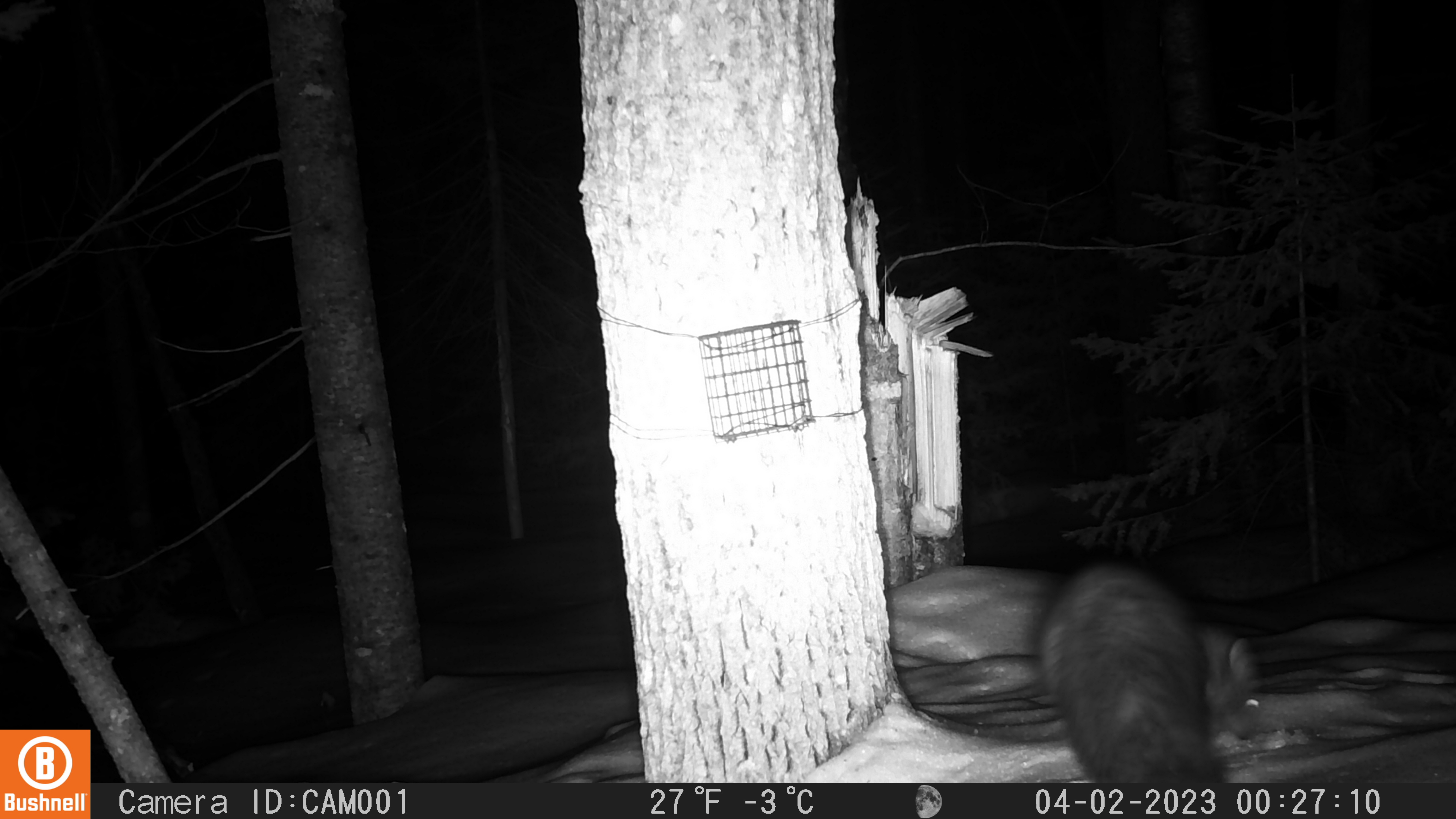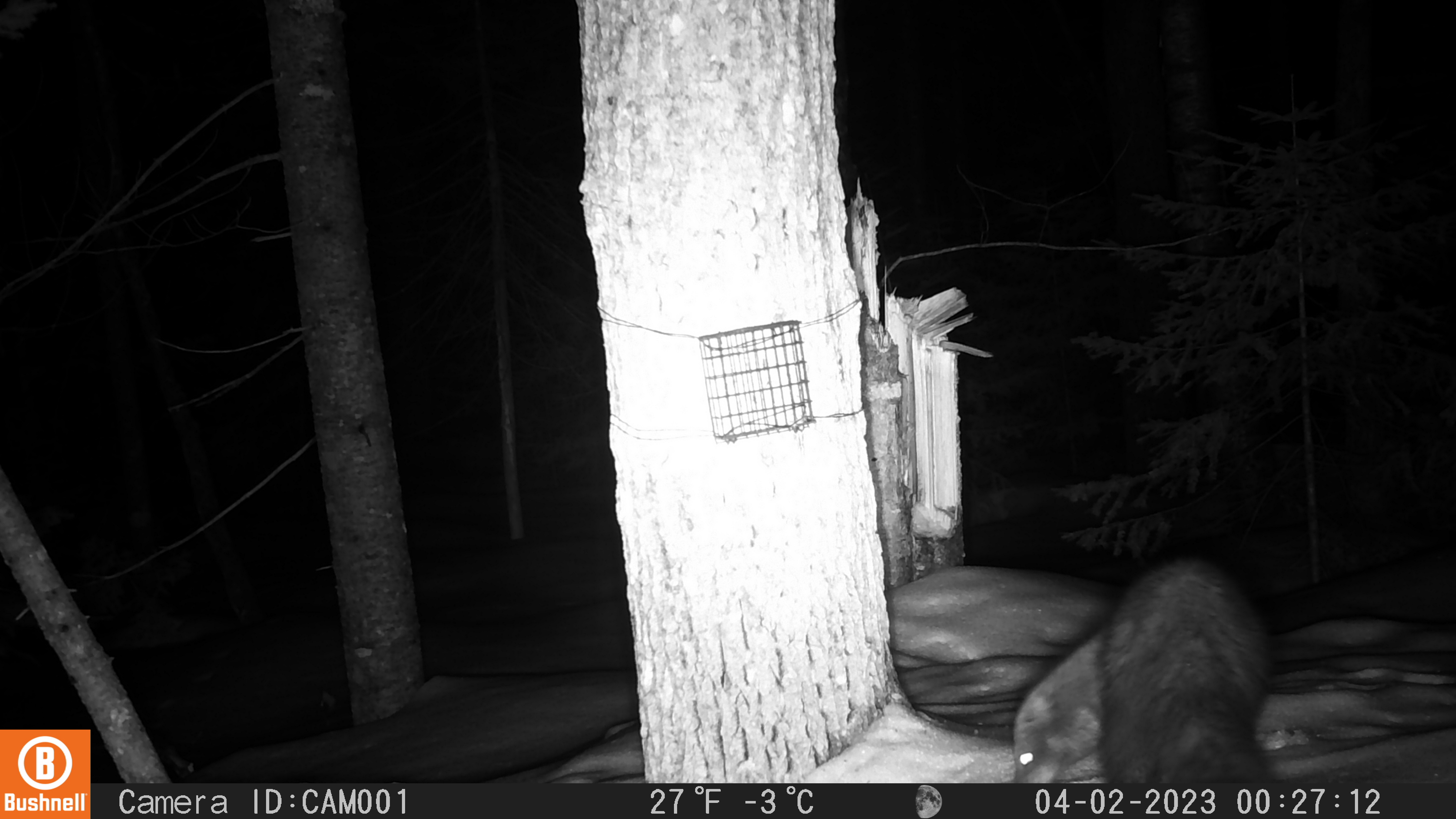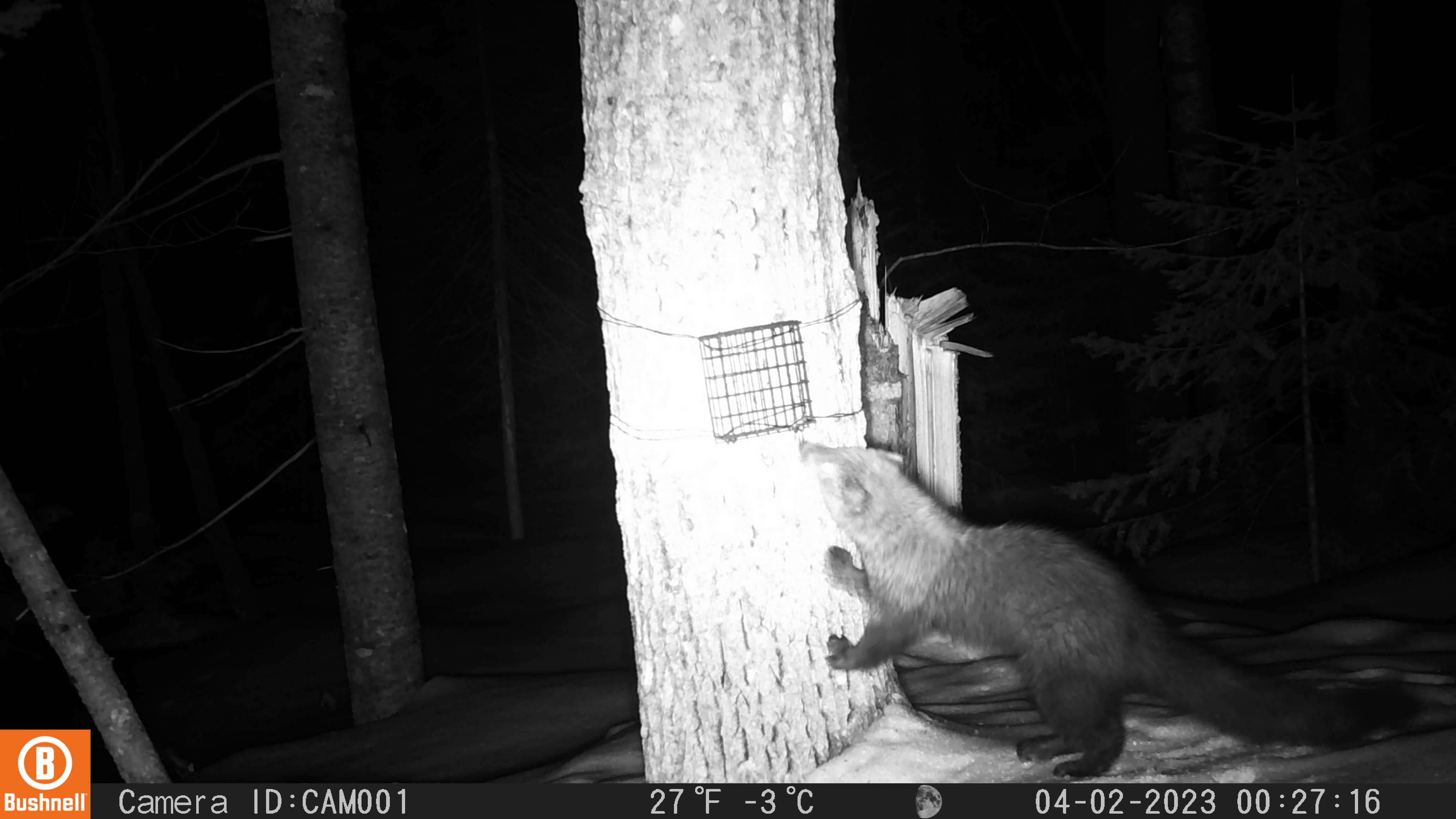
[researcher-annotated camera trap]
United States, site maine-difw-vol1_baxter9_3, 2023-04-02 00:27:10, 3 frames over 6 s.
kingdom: Animalia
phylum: Chordata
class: Mammalia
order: Carnivora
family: Mustelidae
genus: Pekania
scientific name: Pekania pennanti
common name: fisher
Fisher (Pekania pennanti).